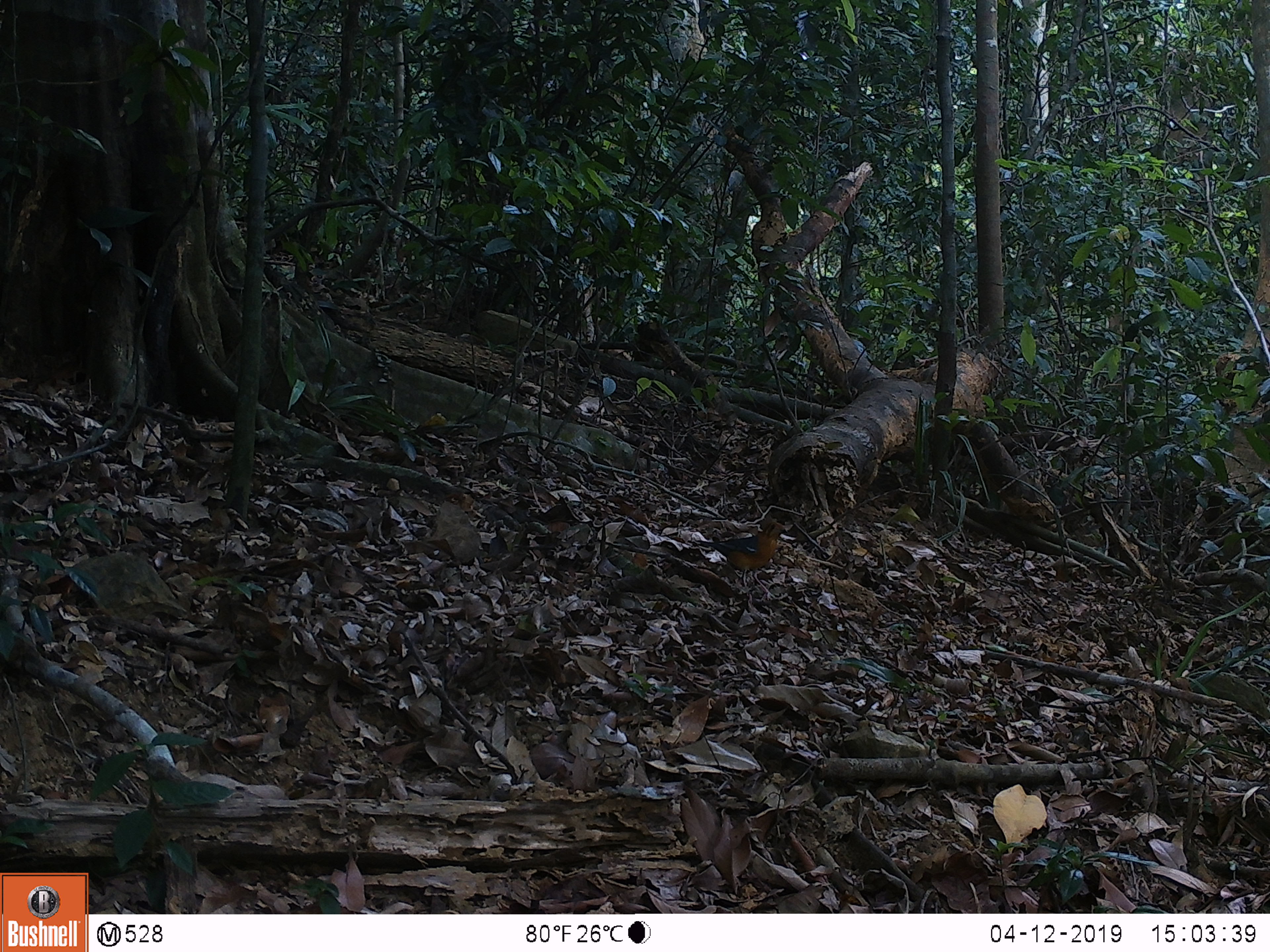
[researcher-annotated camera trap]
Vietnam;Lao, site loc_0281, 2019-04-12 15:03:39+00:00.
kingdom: Animalia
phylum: Chordata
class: Aves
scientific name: Aves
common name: bird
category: unidentified bird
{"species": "unidentified bird (bird) (Aves)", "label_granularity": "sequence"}